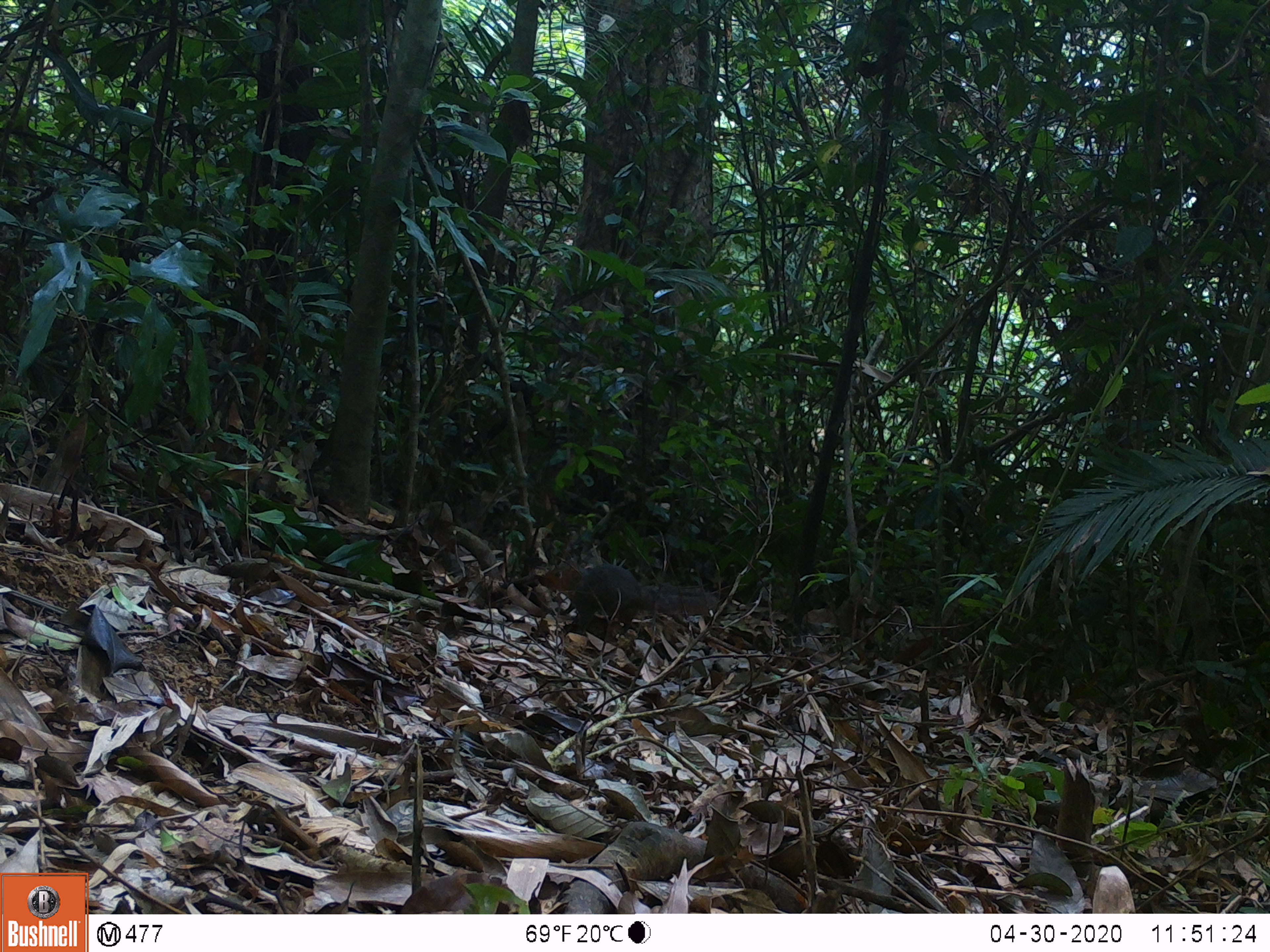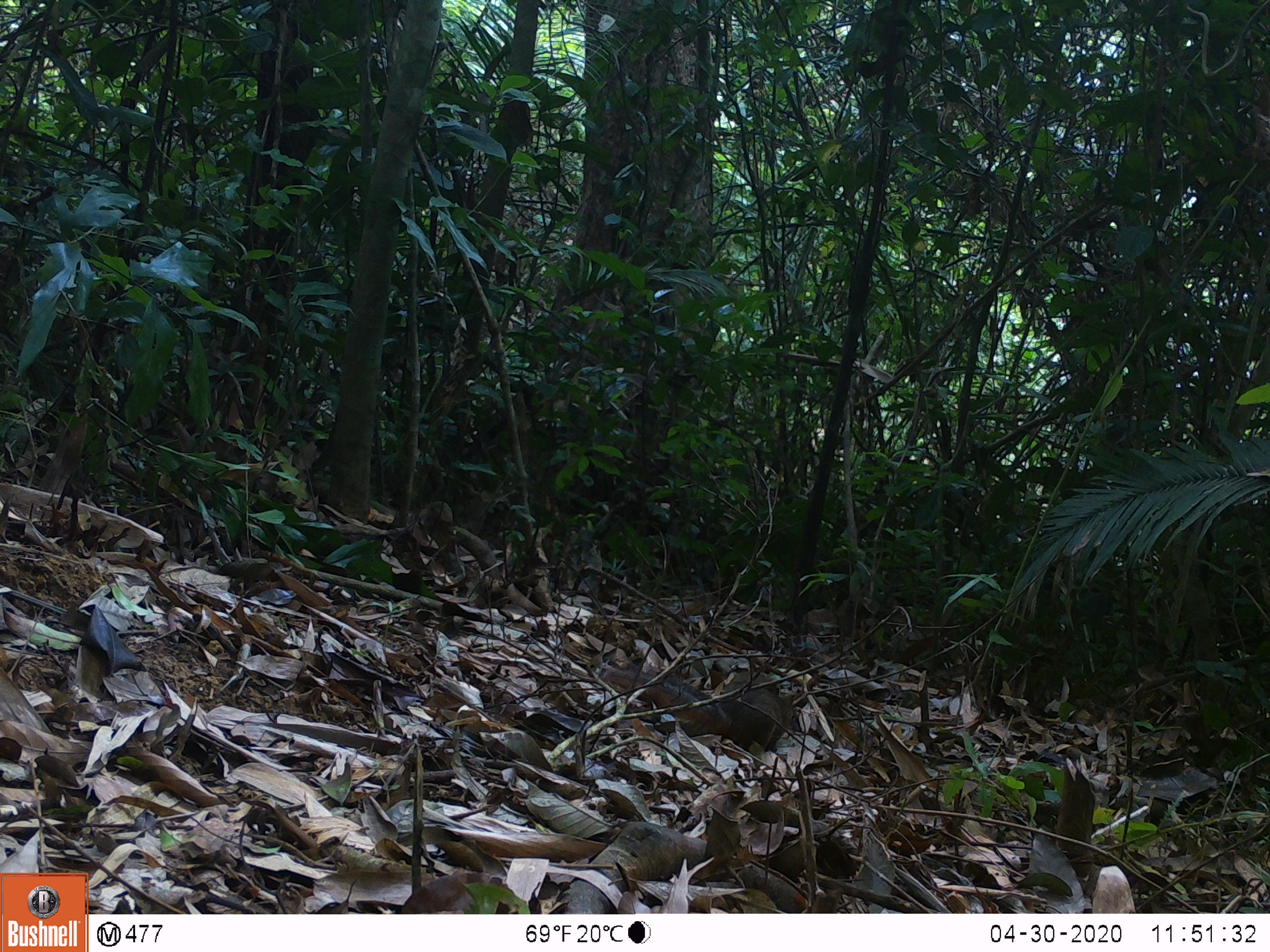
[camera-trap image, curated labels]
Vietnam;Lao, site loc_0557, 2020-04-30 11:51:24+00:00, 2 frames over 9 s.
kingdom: Animalia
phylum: Chordata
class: Mammalia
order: Rodentia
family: Sciuridae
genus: Dremomys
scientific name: Dremomys rufigenis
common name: red-cheeked squirrel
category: red cheeked squirrel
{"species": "red cheeked squirrel (red-cheeked squirrel) (Dremomys rufigenis)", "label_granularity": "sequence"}